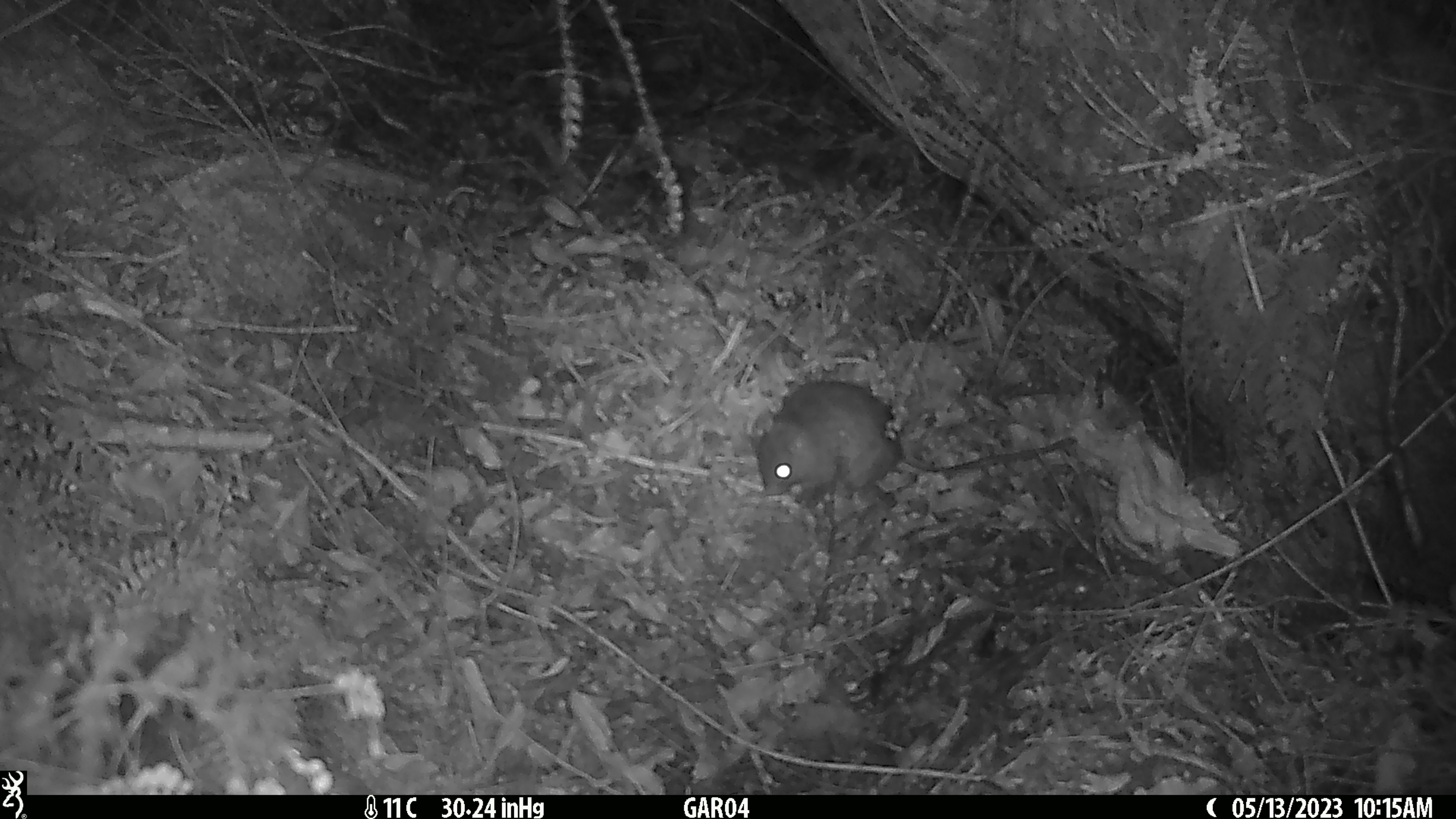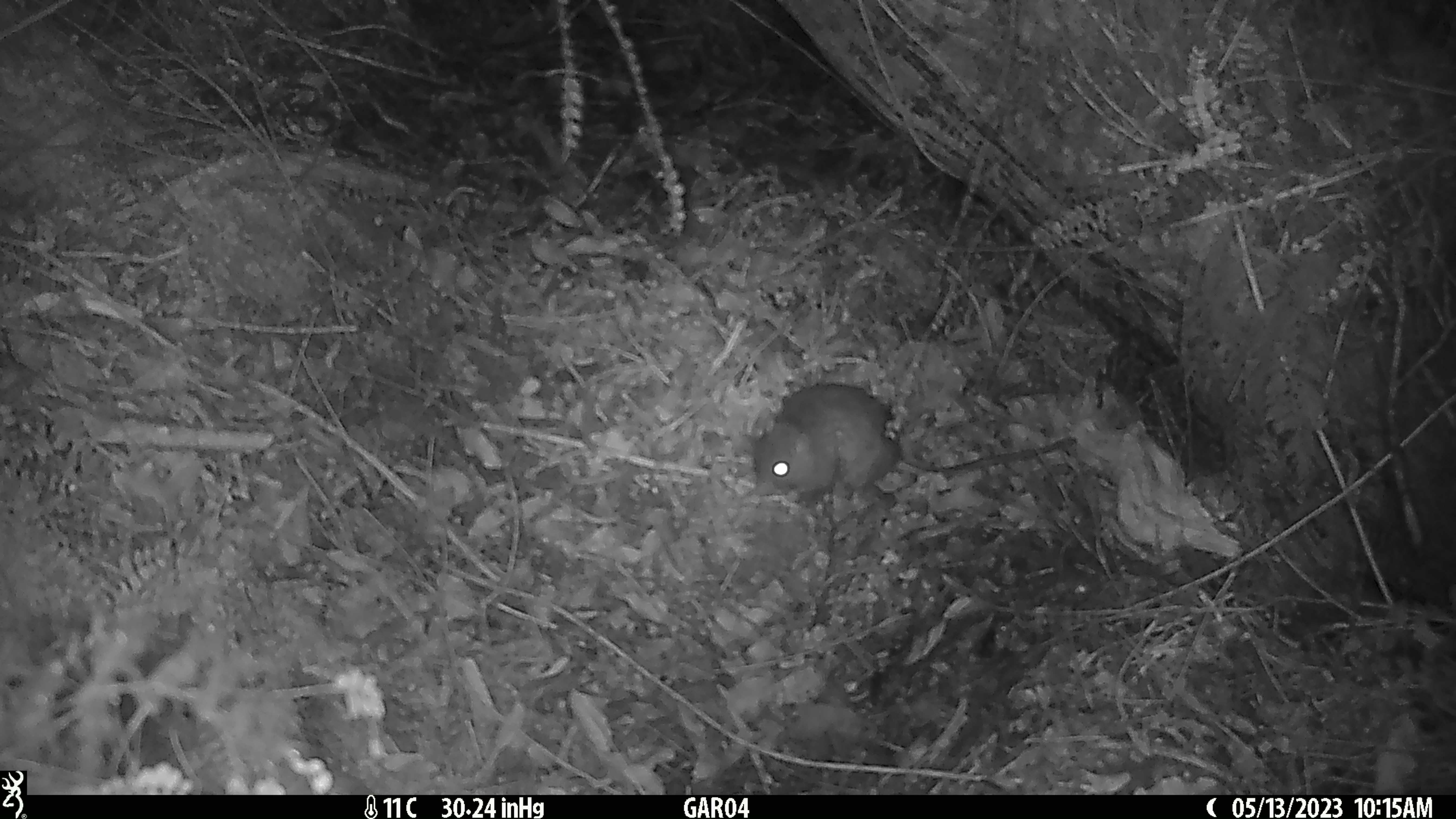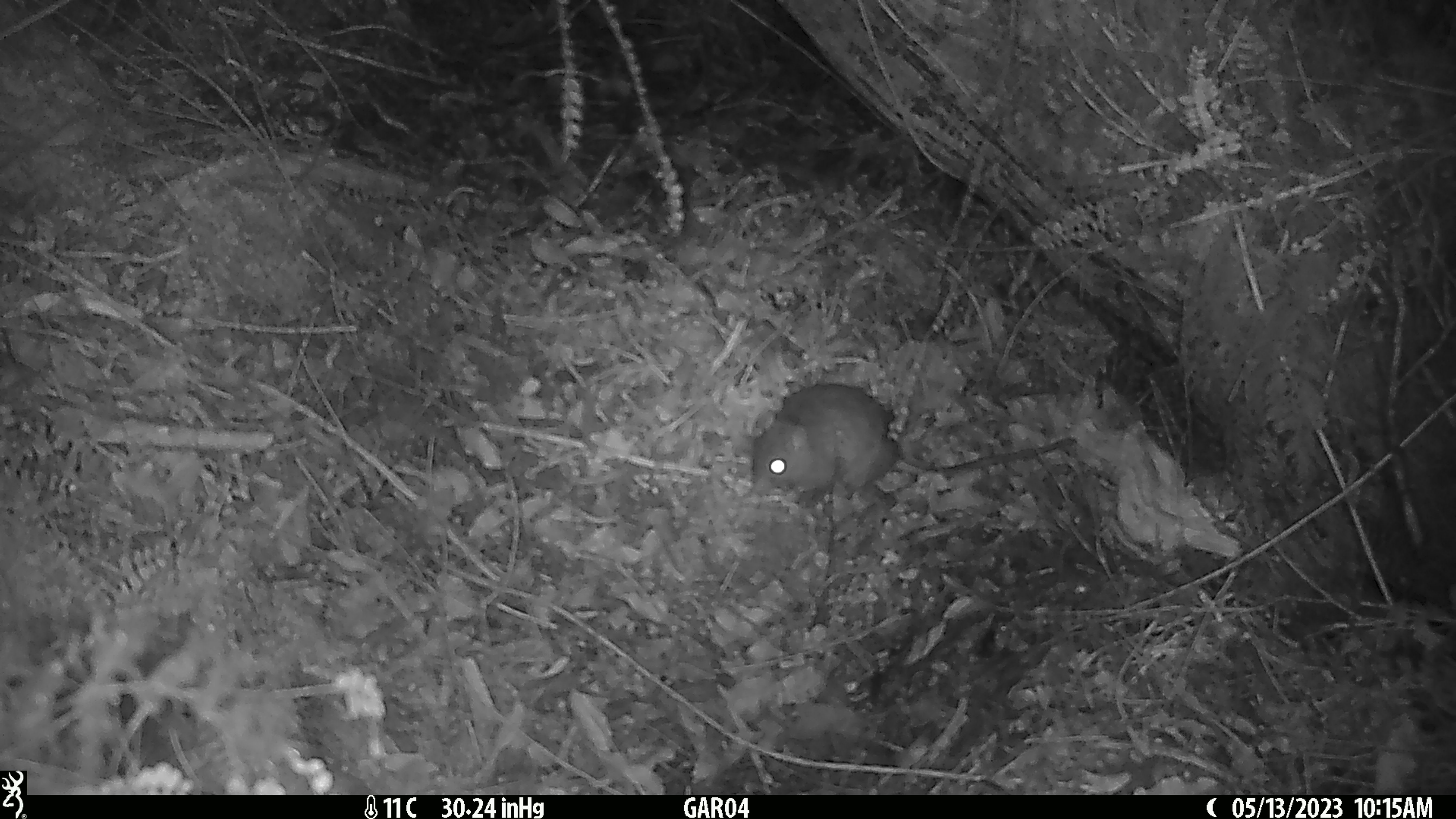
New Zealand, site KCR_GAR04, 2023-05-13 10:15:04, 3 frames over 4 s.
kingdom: Animalia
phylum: Chordata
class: Mammalia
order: Rodentia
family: Muridae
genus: Rattus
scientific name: Rattus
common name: rat